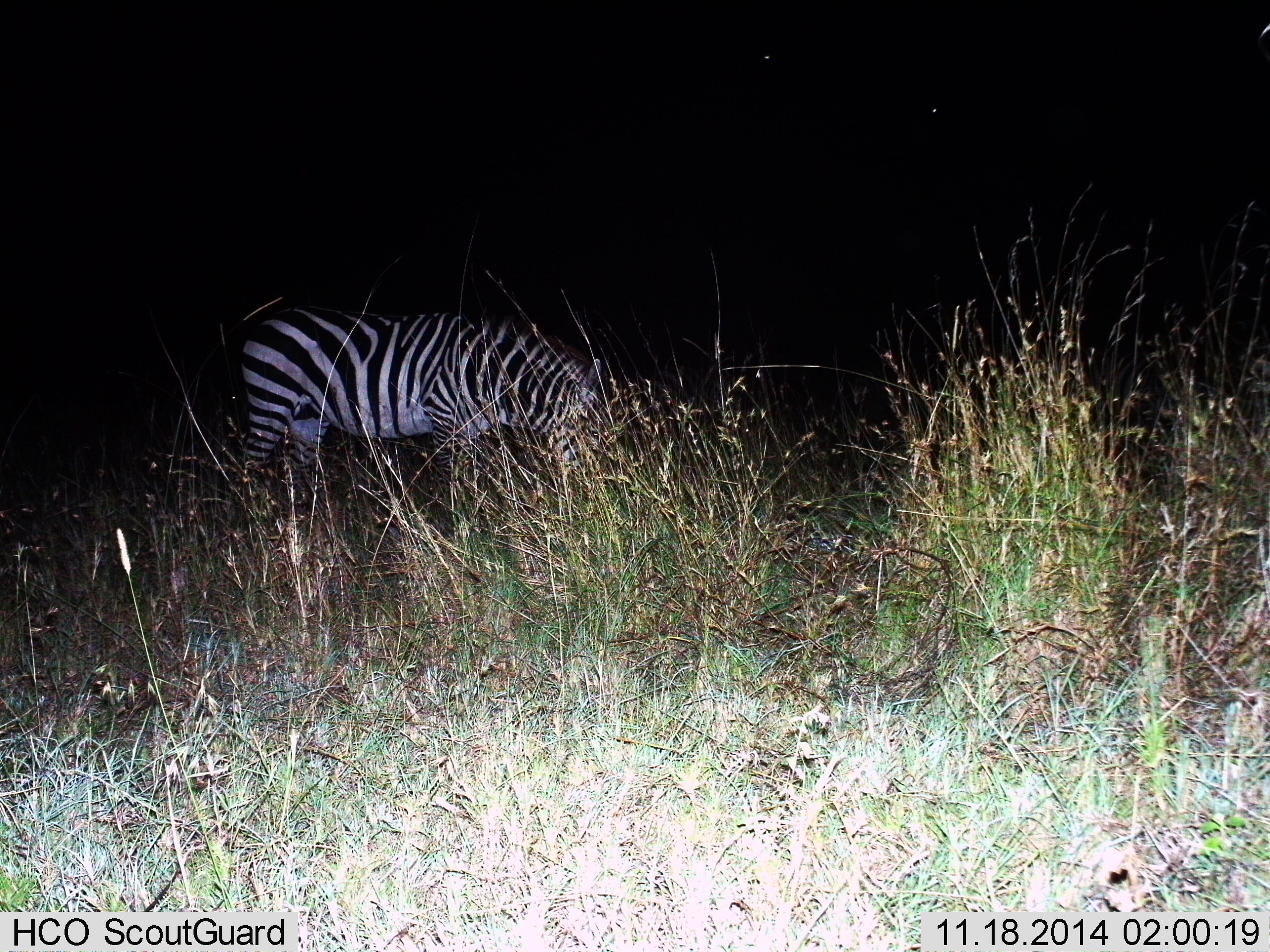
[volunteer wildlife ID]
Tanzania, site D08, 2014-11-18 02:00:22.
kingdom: Animalia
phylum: Chordata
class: Mammalia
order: Perissodactyla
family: Equidae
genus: Equus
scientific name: Equus quagga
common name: plains zebra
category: zebra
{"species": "zebra (plains zebra) (Equus quagga)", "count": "1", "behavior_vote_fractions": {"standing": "50%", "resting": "0%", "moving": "0%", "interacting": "0%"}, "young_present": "0%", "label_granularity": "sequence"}